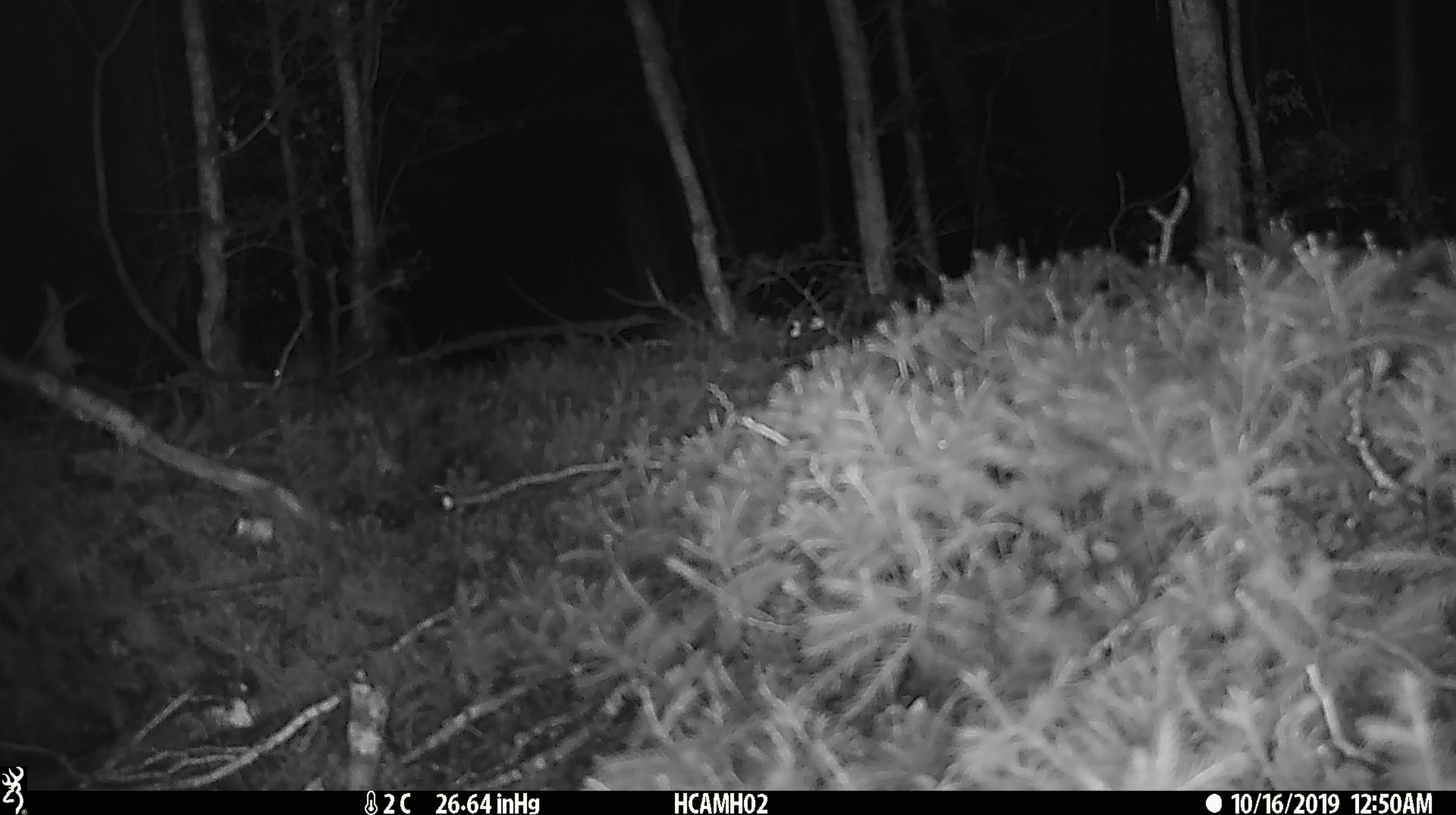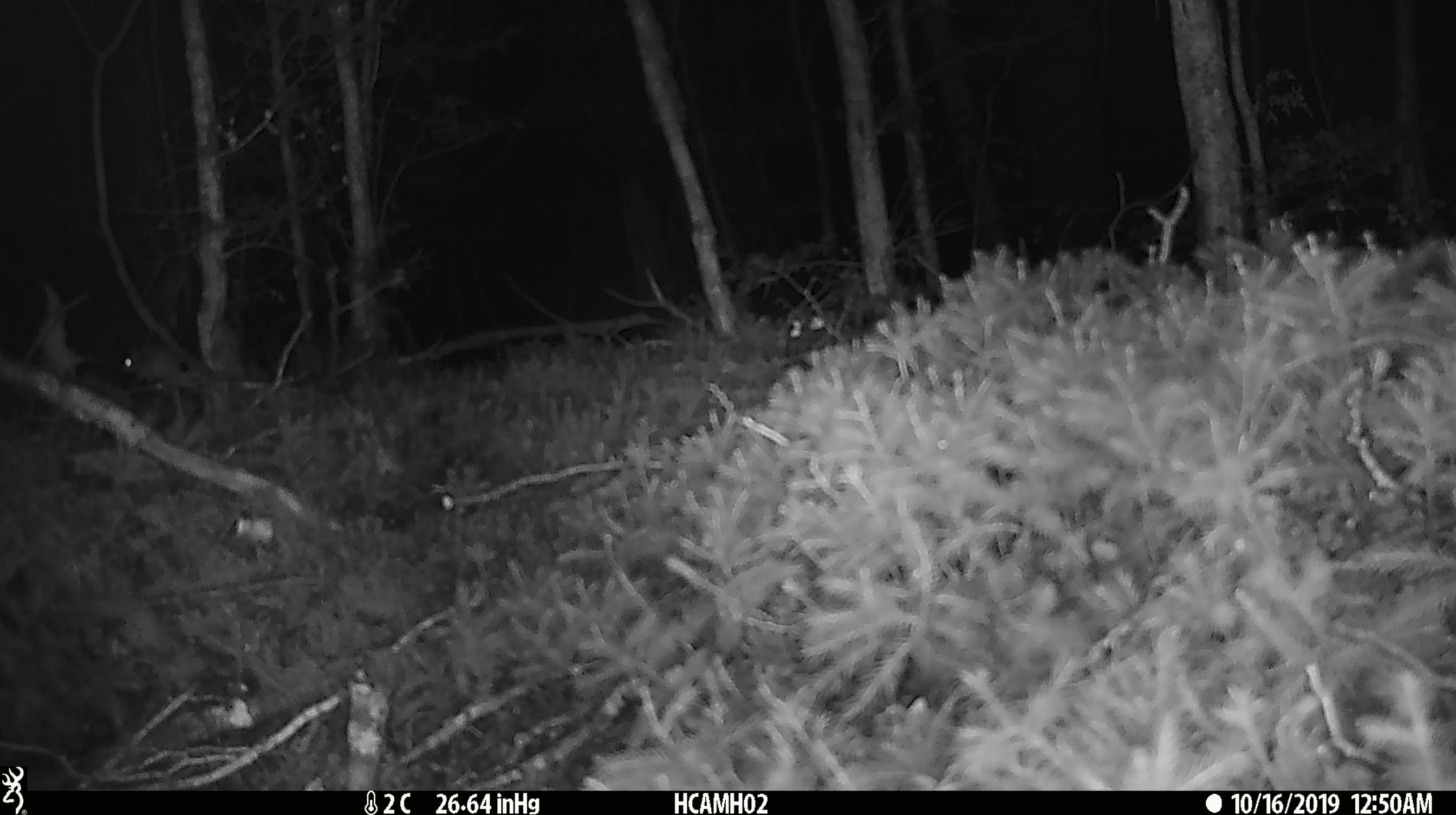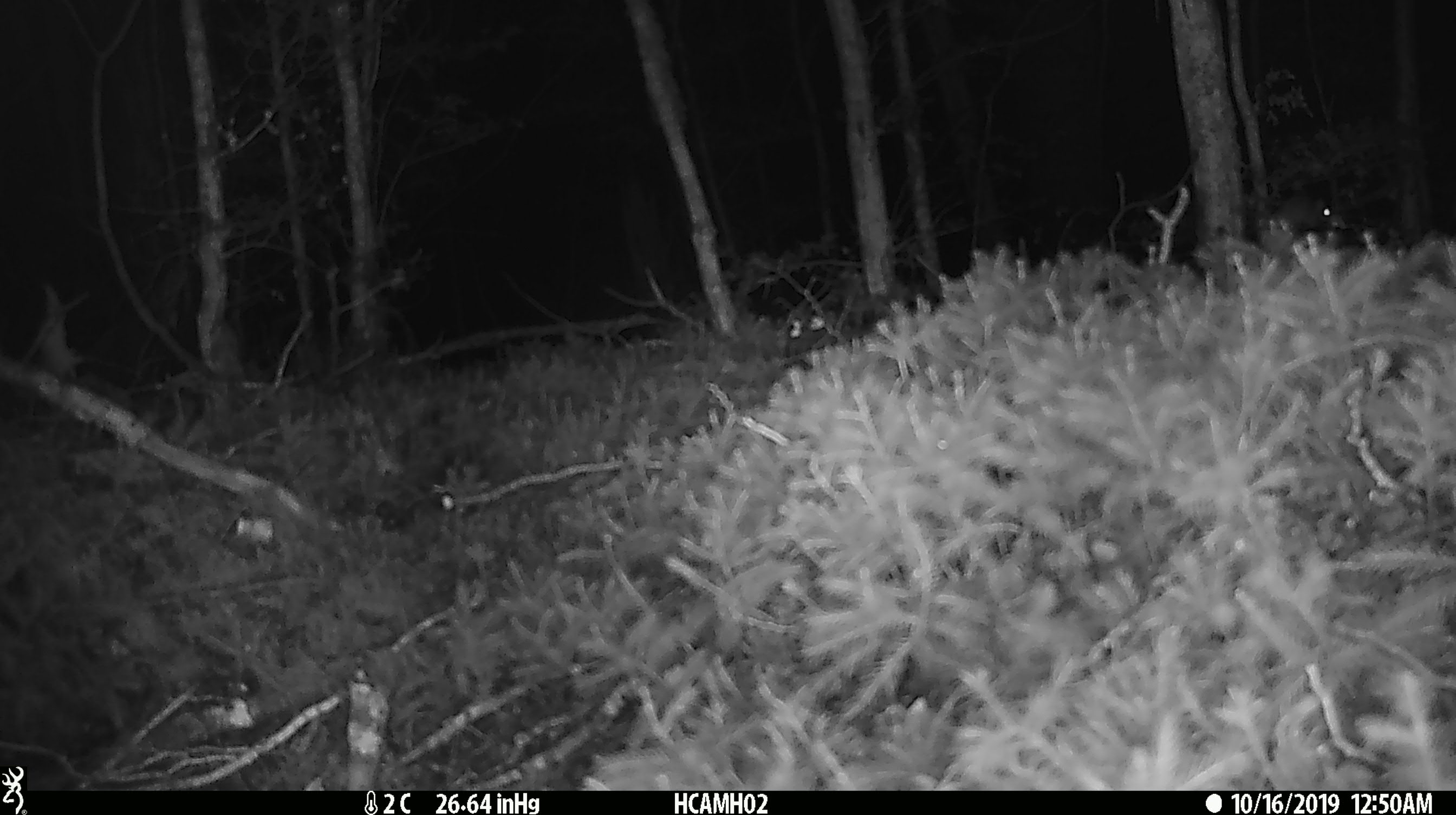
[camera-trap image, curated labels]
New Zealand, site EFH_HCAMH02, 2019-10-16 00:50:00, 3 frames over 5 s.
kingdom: Animalia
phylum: Chordata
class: Mammalia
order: Rodentia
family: Muridae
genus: Mus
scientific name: Mus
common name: mouse